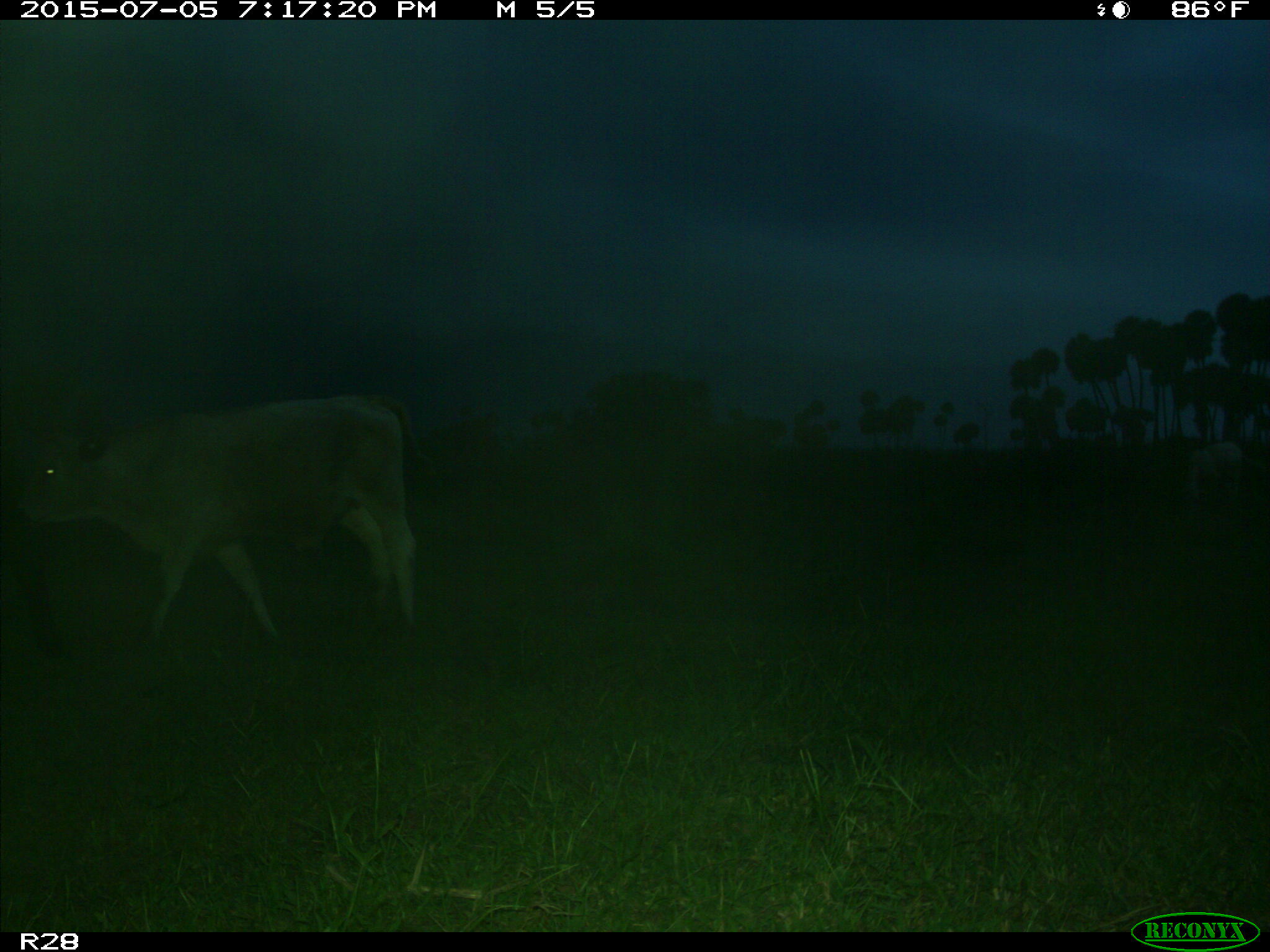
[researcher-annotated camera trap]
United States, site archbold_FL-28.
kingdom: Animalia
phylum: Chordata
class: Mammalia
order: Artiodactyla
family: Bovidae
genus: Bos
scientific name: Bos taurus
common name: domestic cow